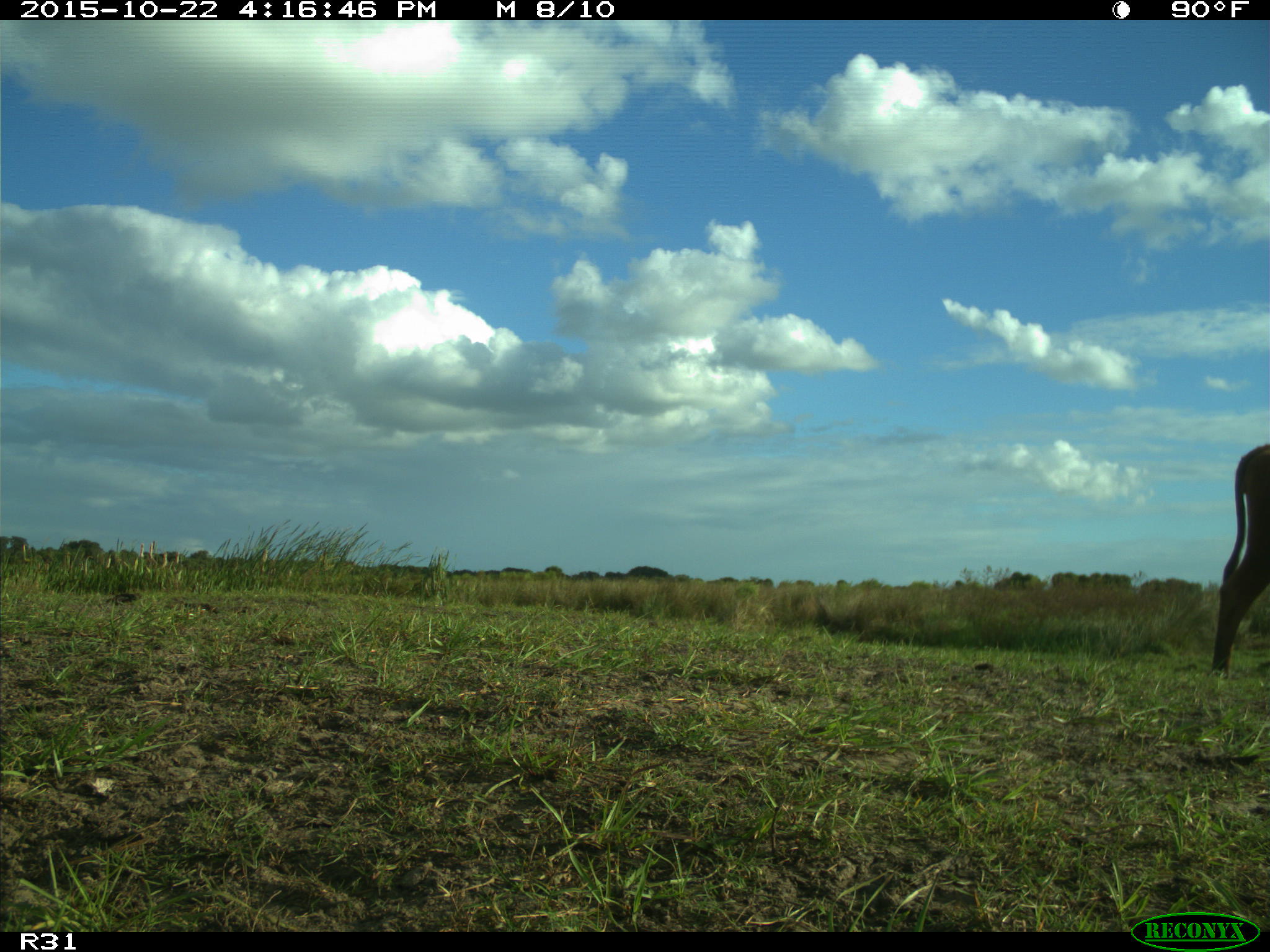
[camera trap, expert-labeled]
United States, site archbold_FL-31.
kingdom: Animalia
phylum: Chordata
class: Mammalia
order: Artiodactyla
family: Bovidae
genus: Bos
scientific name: Bos taurus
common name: domestic cow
Bos taurus (domestic cow).